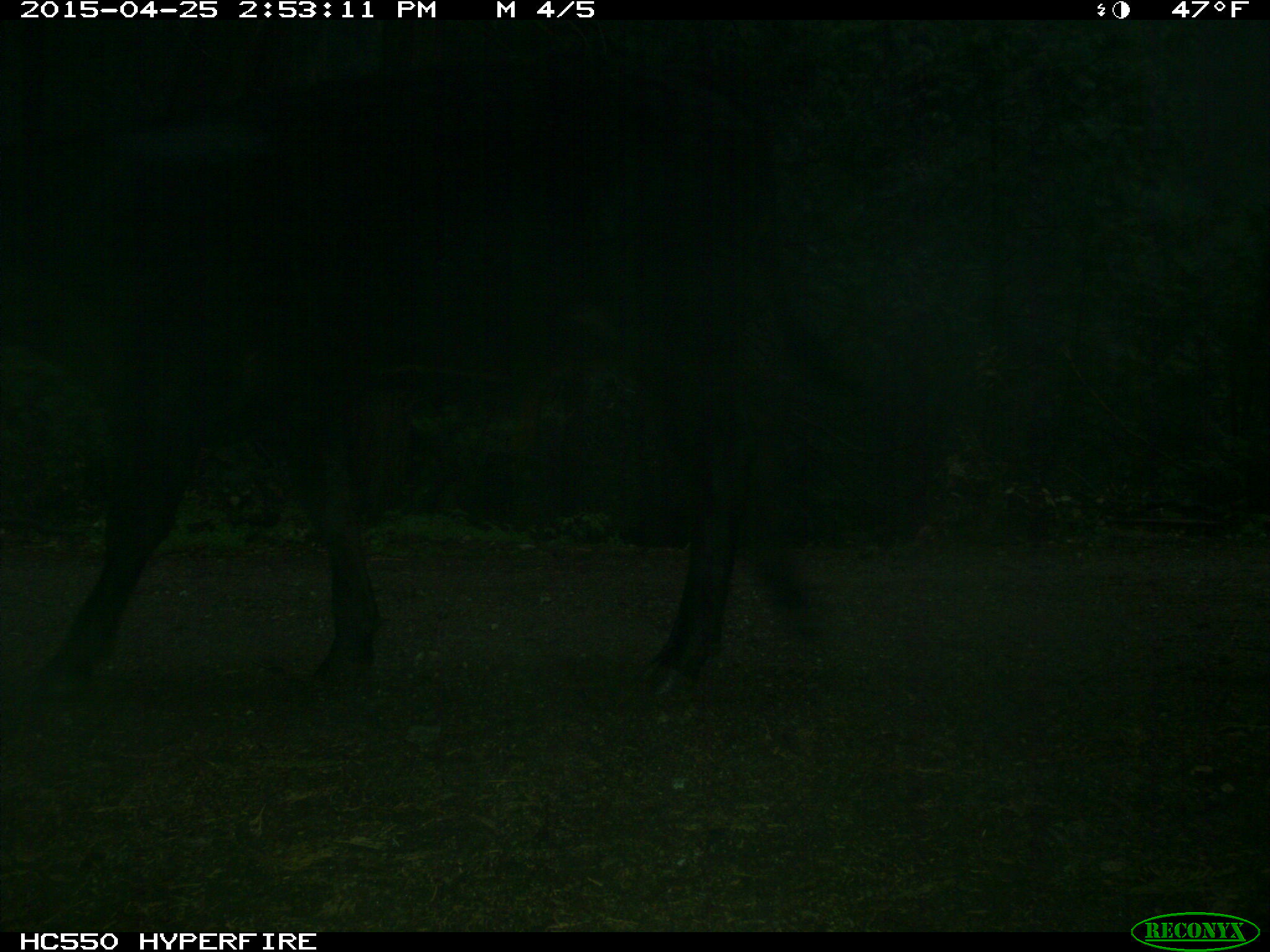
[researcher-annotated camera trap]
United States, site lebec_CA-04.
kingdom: Animalia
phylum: Chordata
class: Mammalia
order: Artiodactyla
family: Bovidae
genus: Bos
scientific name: Bos taurus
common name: domestic cow